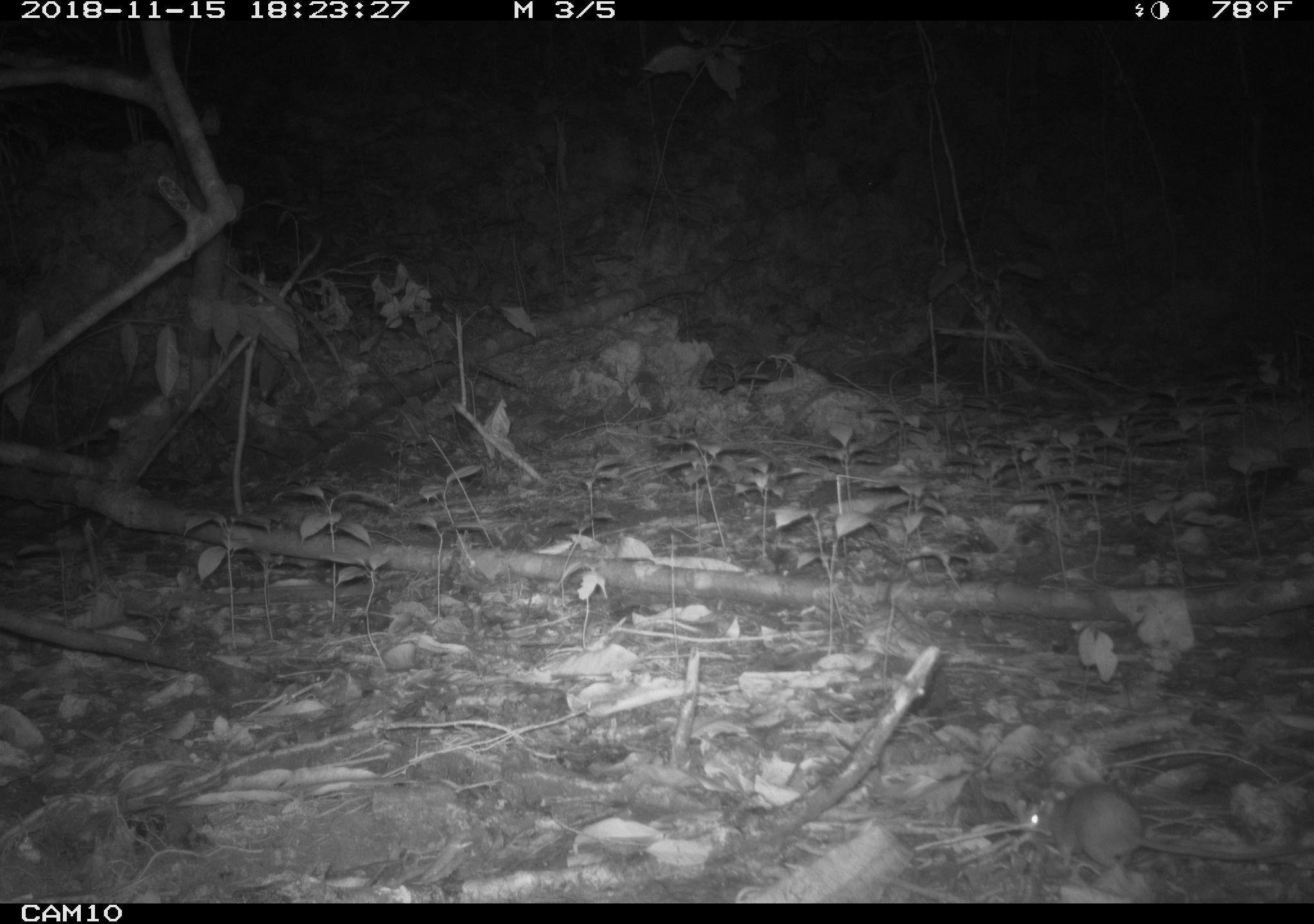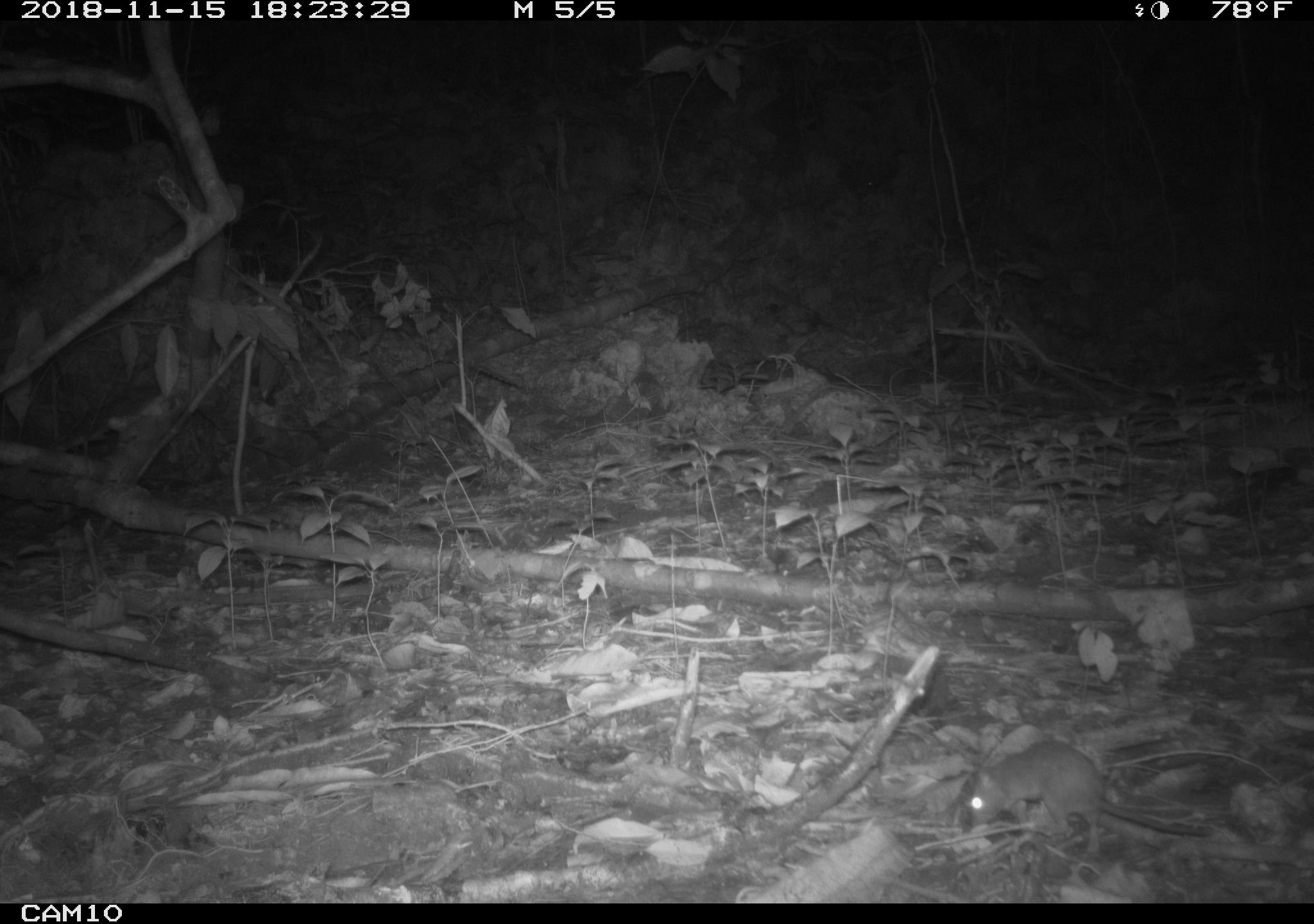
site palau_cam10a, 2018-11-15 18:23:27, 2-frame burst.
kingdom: Animalia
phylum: Chordata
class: Mammalia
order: Rodentia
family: Muridae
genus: Rattus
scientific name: Rattus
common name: rat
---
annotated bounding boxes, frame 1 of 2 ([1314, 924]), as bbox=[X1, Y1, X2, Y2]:
rat: bbox=[1012, 781, 1309, 887]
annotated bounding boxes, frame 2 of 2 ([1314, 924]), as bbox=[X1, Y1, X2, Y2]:
rat: bbox=[961, 740, 1281, 863]